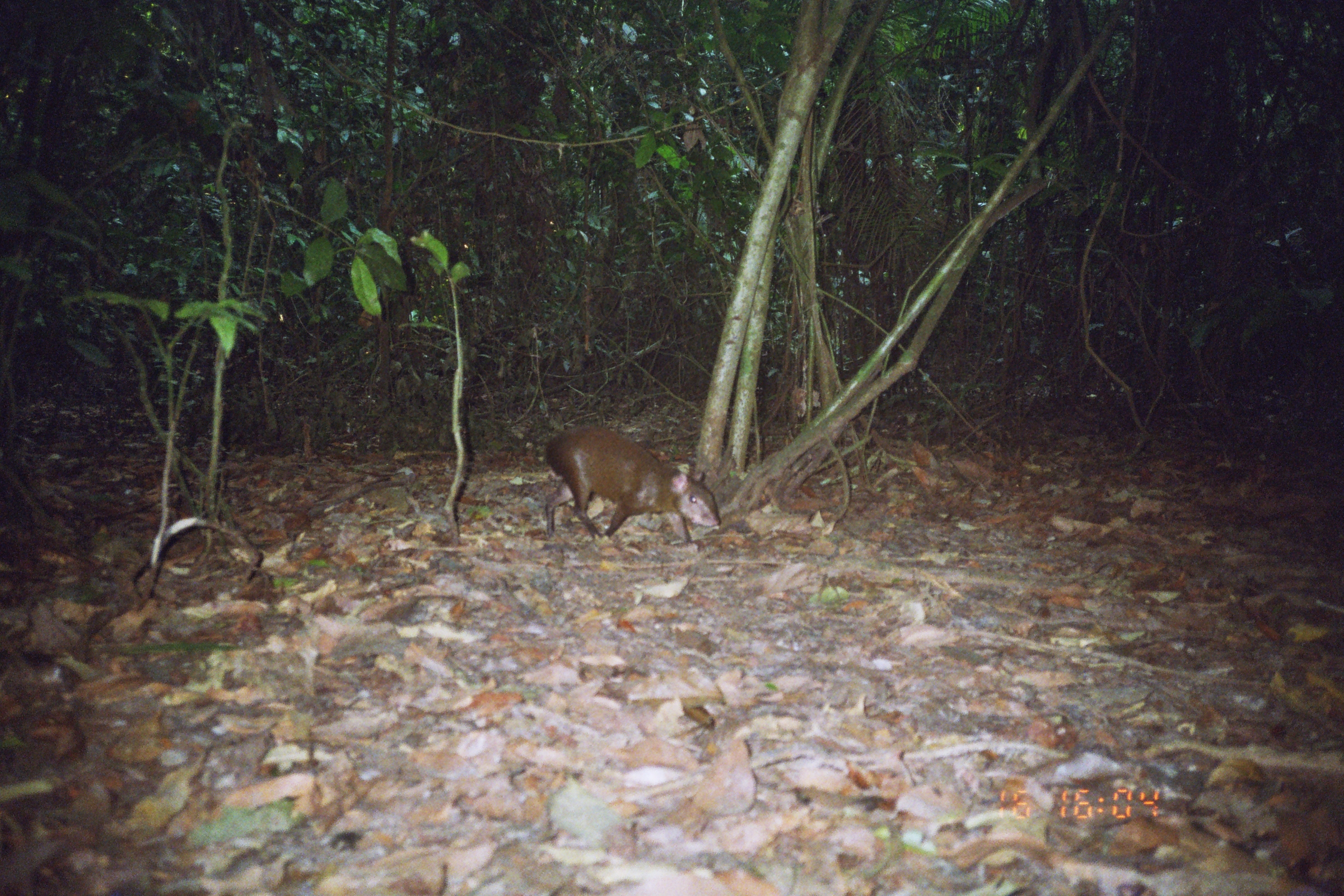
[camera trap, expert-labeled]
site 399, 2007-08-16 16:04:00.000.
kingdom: Animalia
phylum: Chordata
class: Mammalia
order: Rodentia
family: Dasyproctidae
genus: Dasyprocta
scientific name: Dasyprocta punctata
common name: central american agouti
Dasyprocta punctata (central american agouti).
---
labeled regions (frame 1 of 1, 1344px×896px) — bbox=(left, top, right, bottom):
dasyprocta punctata: bbox=(543, 428, 722, 546)